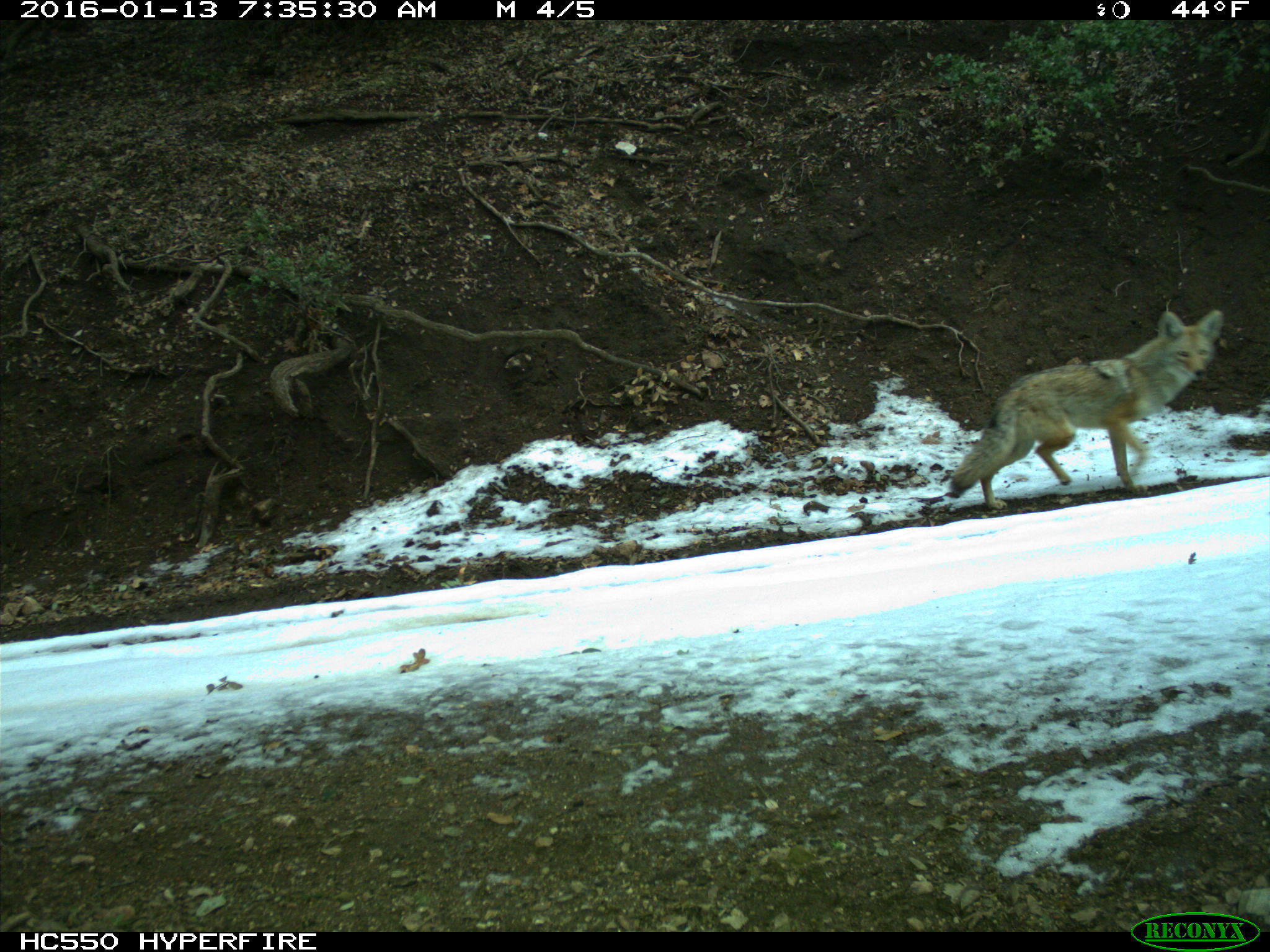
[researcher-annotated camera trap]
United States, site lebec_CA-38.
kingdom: Animalia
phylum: Chordata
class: Mammalia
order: Carnivora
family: Canidae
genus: Canis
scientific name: Canis latrans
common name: coyote